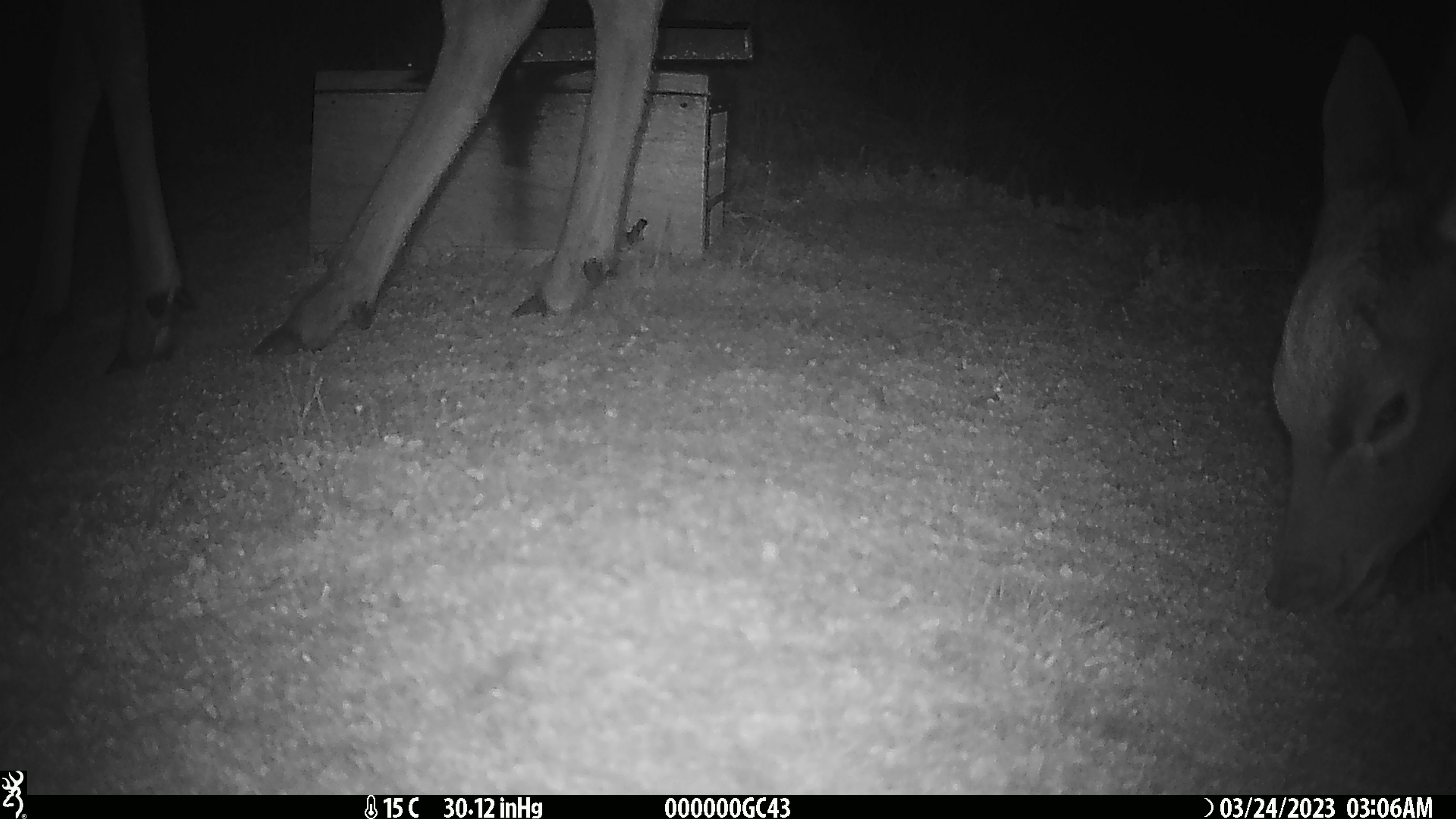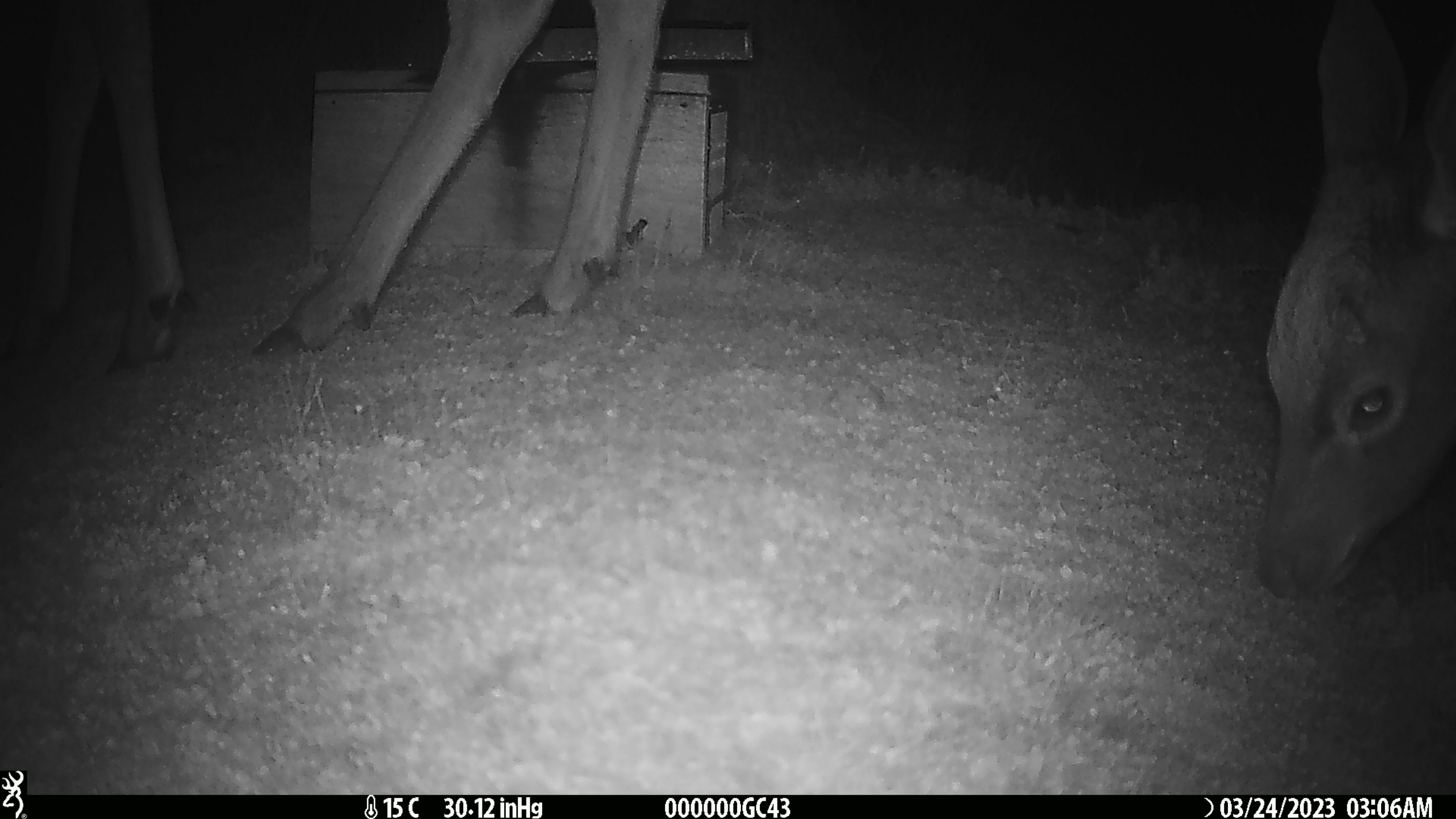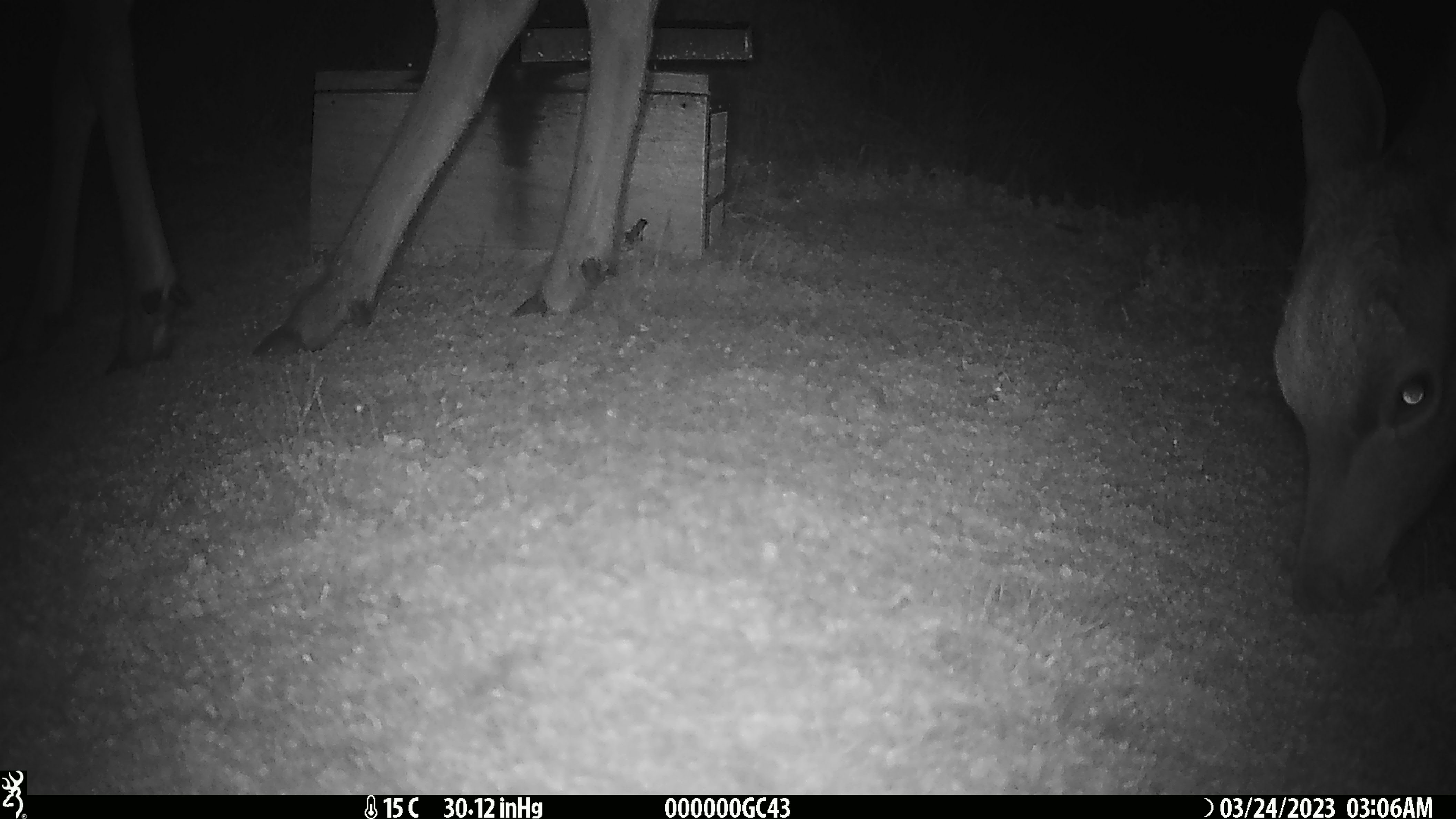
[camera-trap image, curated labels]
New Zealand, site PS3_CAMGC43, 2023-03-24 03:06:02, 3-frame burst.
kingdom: Animalia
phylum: Chordata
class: Mammalia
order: Artiodactyla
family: Cervidae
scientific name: Cervidae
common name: deer